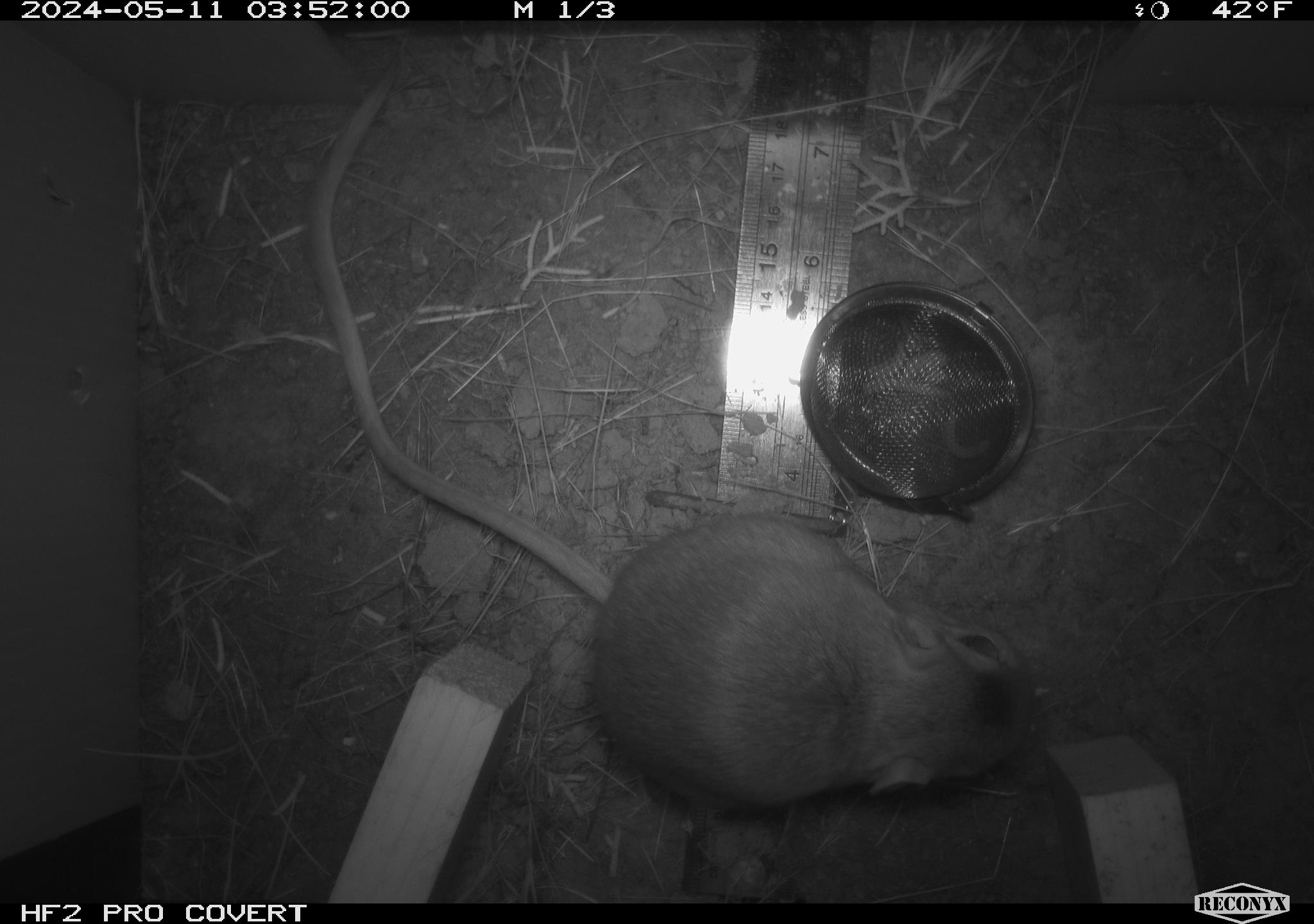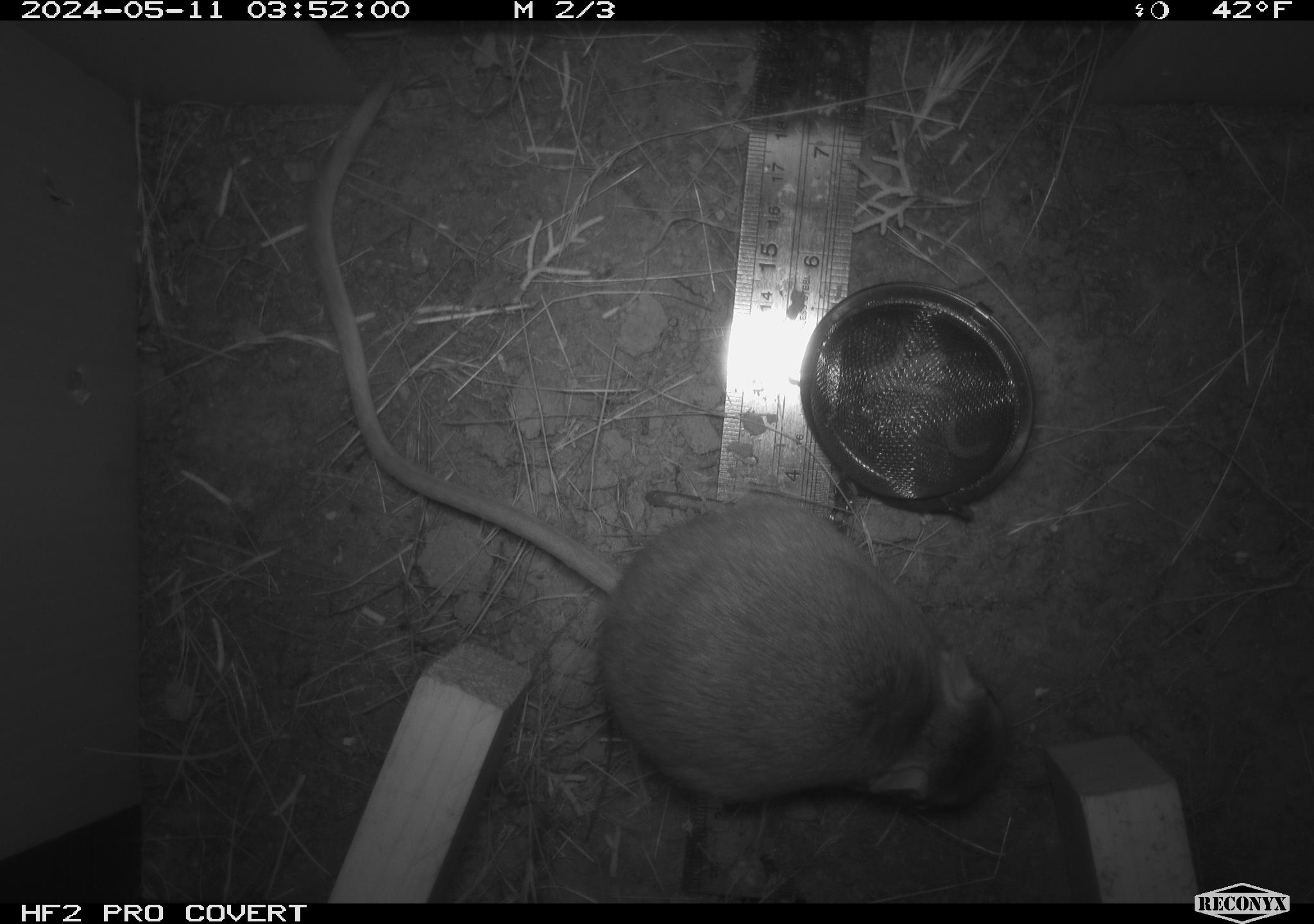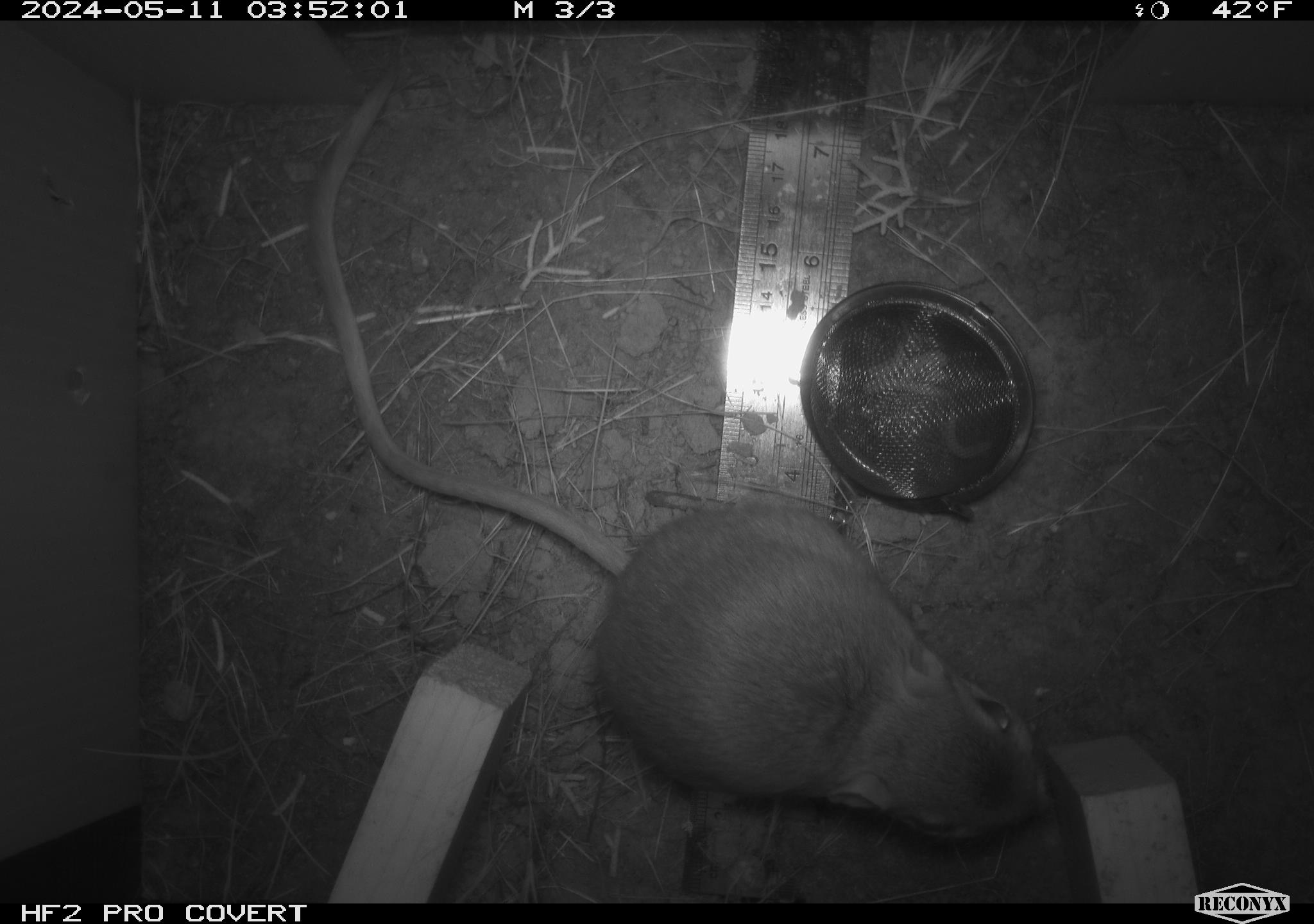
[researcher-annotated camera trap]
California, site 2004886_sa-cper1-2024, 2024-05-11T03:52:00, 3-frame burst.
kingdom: Animalia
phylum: Chordata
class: Mammalia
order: Rodentia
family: Heteromyidae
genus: Dipodomys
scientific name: Dipodomys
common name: kangaroo rats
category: dipodomys species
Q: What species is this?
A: Dipodomys species (kangaroo rats) (Dipodomys).